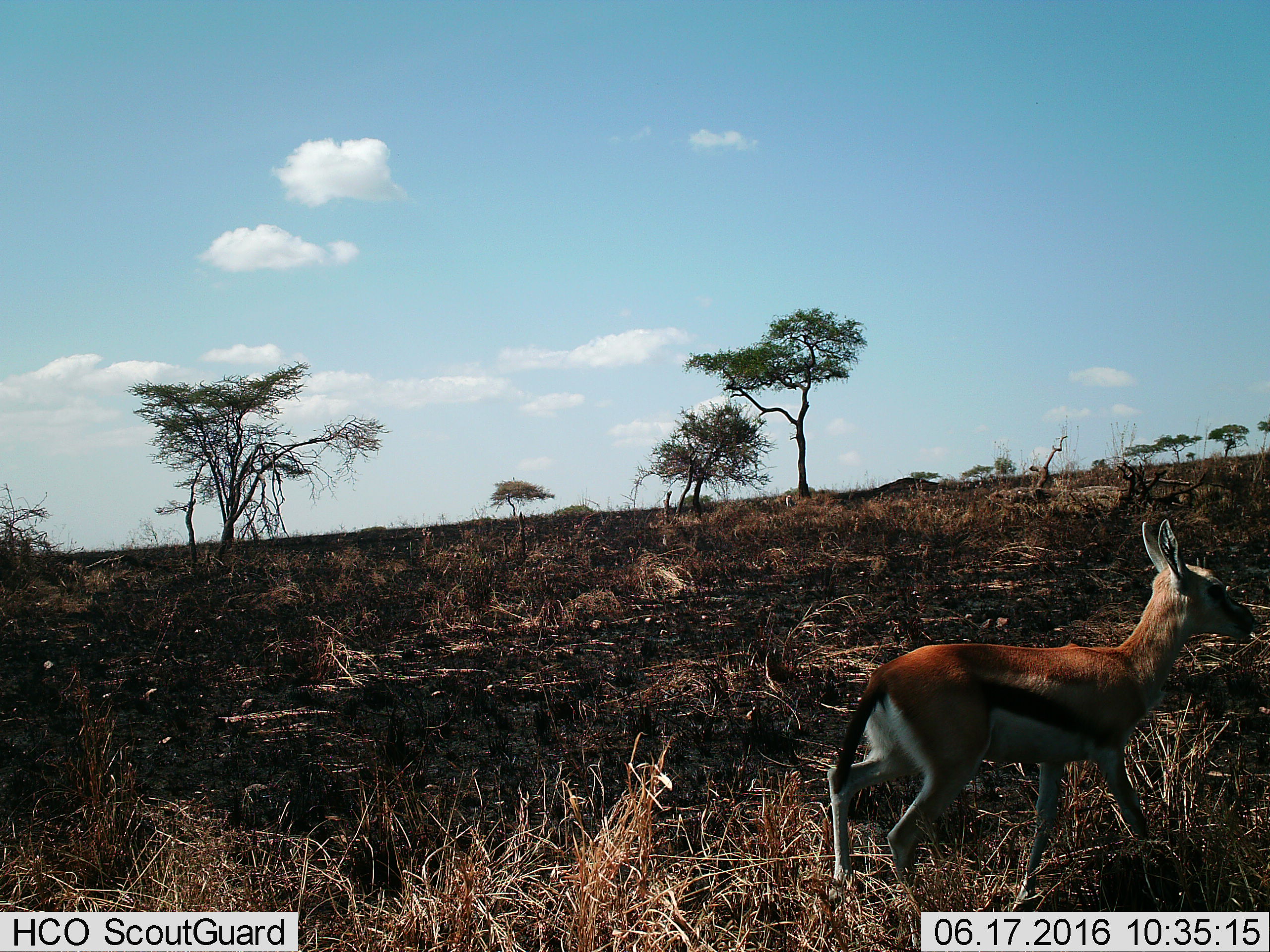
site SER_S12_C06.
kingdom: Animalia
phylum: Chordata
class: Mammalia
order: Artiodactyla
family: Bovidae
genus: Eudorcas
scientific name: Eudorcas thomsonii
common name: thomson's gazelle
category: gazellethomsons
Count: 1.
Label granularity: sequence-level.